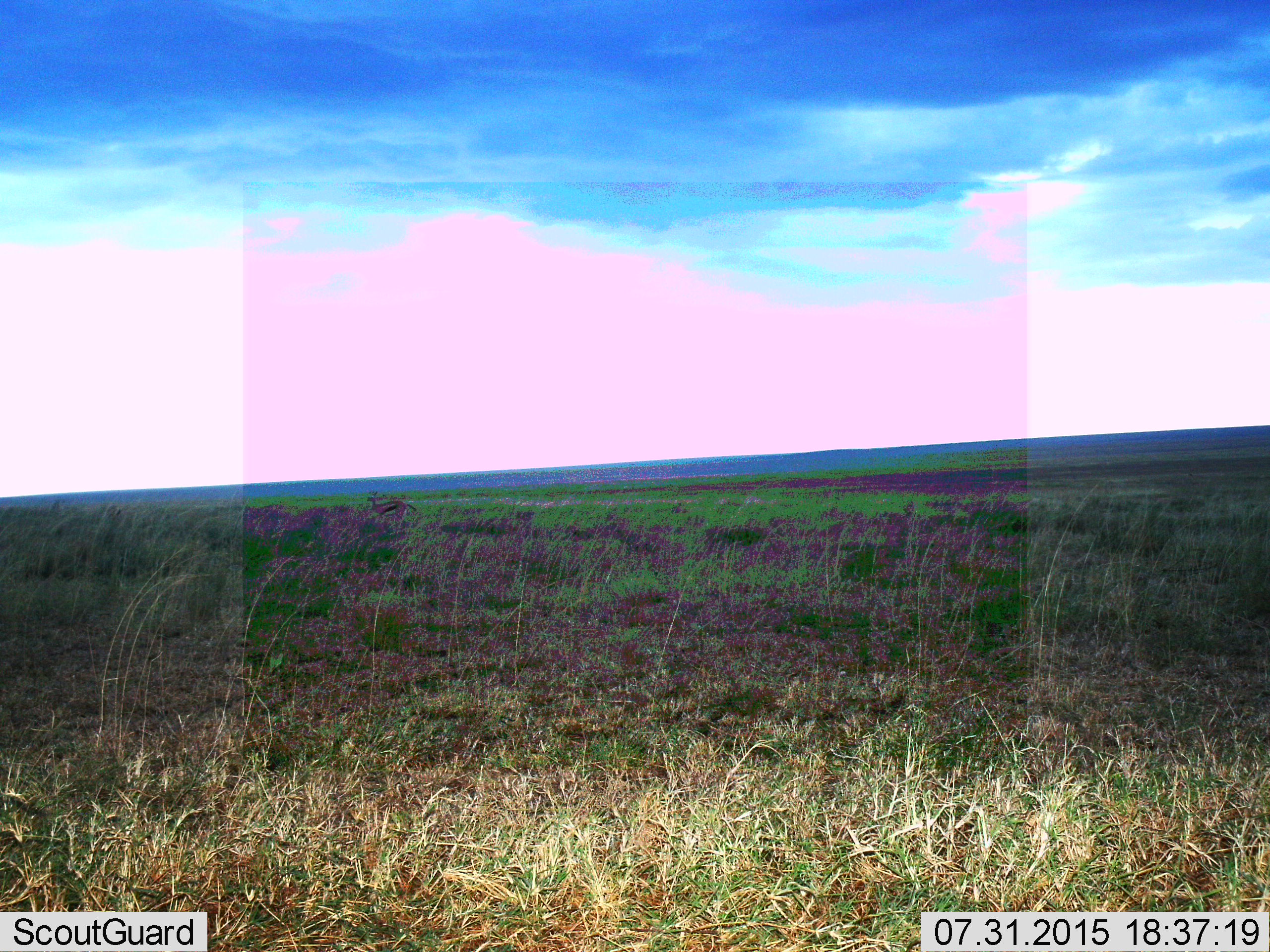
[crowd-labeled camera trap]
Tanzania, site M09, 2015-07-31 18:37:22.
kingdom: Animalia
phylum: Chordata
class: Mammalia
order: Artiodactyla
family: Bovidae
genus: Eudorcas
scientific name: Eudorcas thomsonii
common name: thomson's gazelle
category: gazellethomsons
Gazellethomsons (thomson's gazelle) (Eudorcas thomsonii), count 1. Behavior (volunteer vote fractions): standing 78%, resting 0%, moving 11%, interacting 0%. Young present (vote fraction): 0%. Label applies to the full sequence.